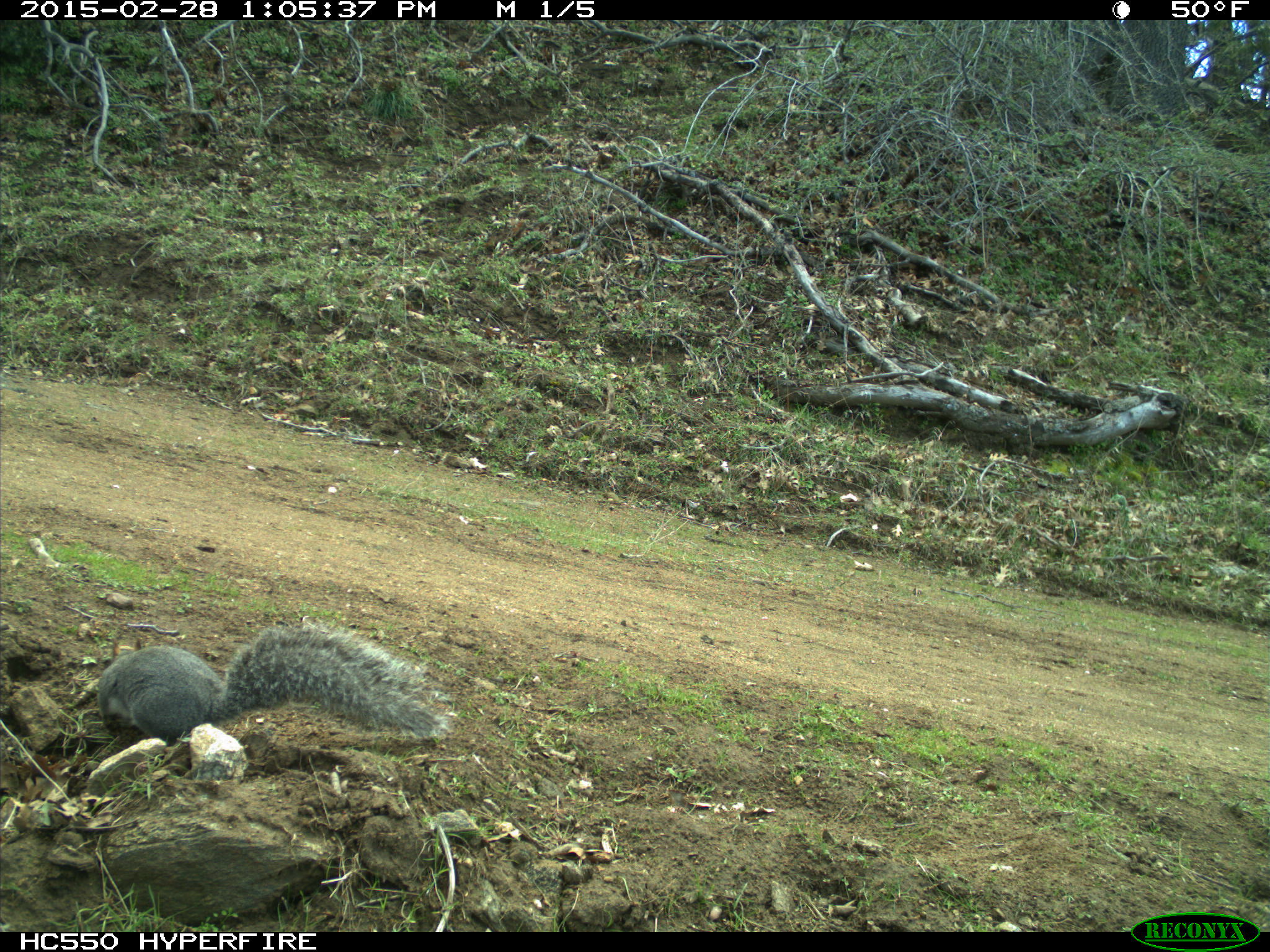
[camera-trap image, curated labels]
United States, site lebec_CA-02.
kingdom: Animalia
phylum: Chordata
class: Mammalia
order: Rodentia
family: Sciuridae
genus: Sciurus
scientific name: Sciurus carolinensis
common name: eastern gray squirrel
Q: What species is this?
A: Sciurus carolinensis (eastern gray squirrel).